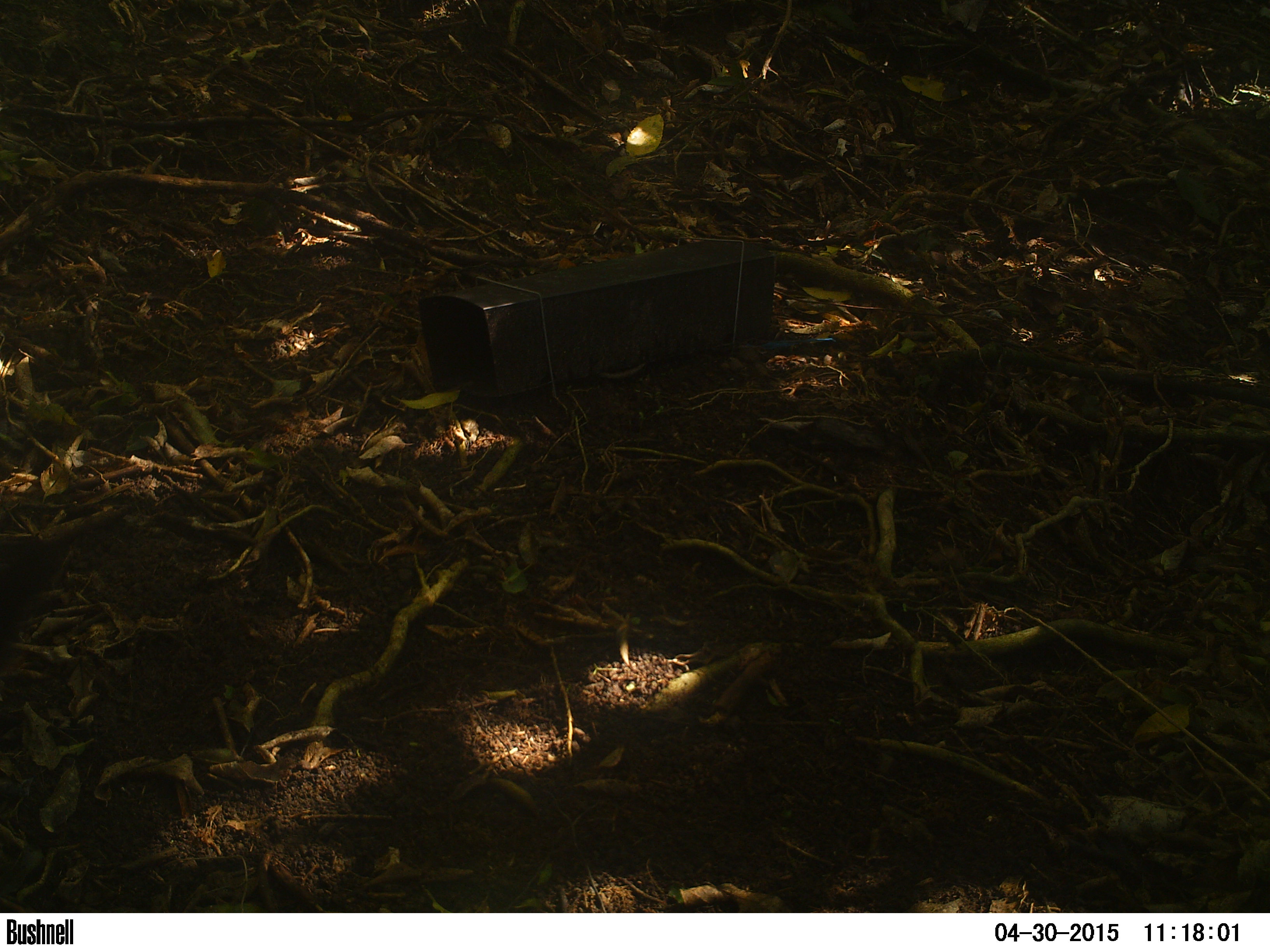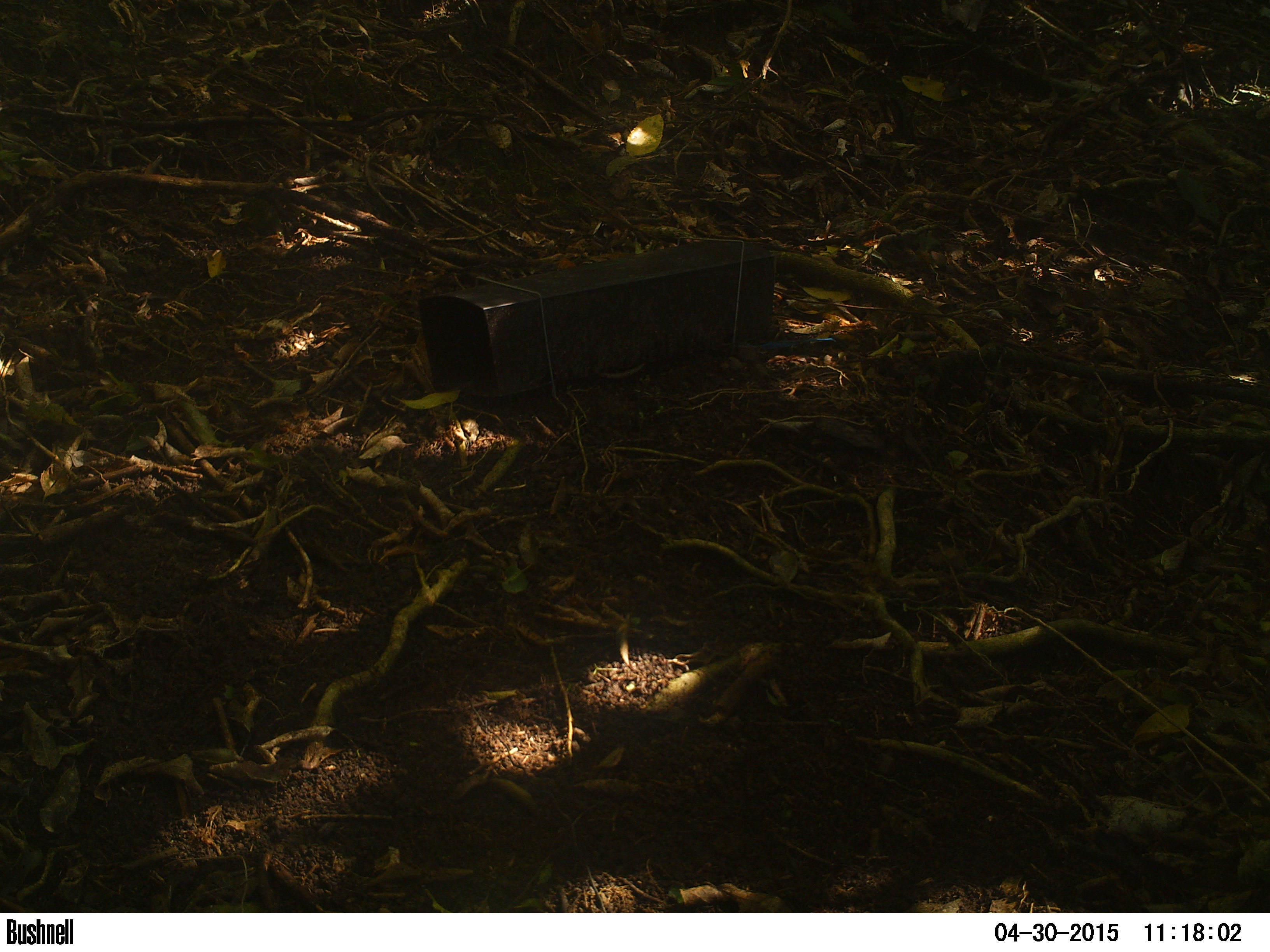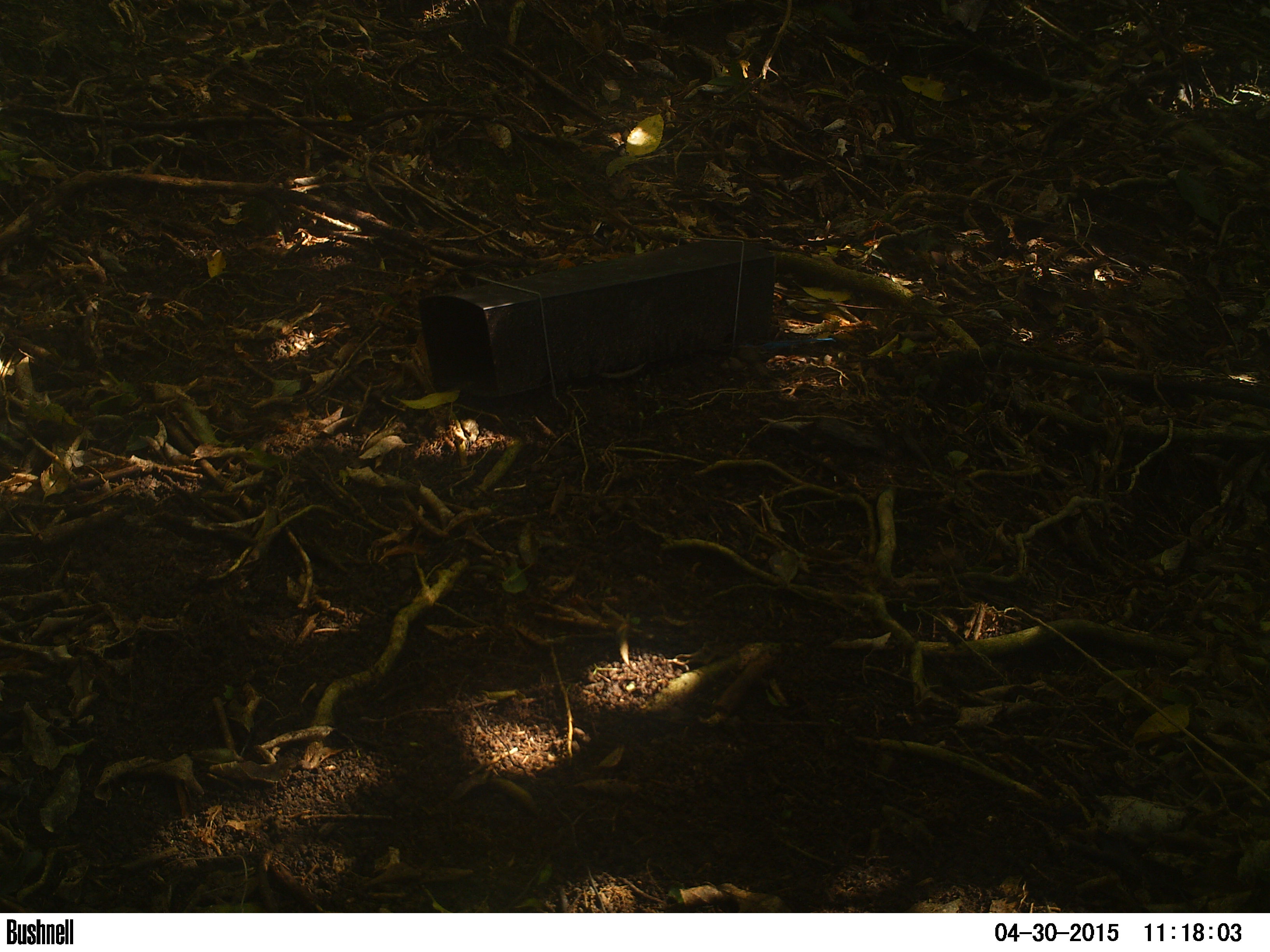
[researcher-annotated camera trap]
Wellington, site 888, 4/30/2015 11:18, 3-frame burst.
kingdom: Animalia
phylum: Chordata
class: Aves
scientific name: Aves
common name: bird